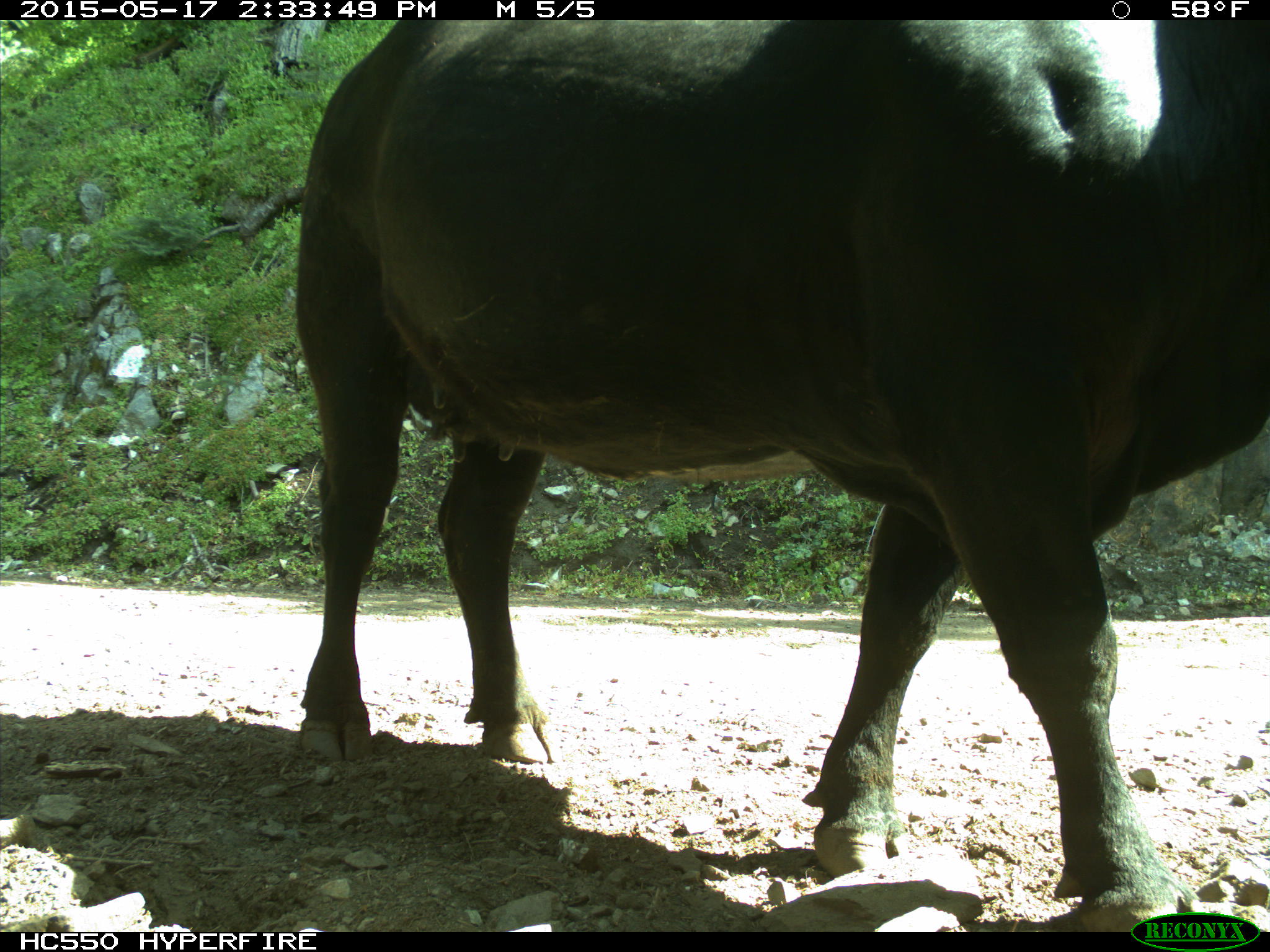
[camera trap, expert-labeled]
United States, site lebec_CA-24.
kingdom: Animalia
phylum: Chordata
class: Mammalia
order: Artiodactyla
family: Bovidae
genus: Bos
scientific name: Bos taurus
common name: domestic cow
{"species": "Bos taurus (domestic cow)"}